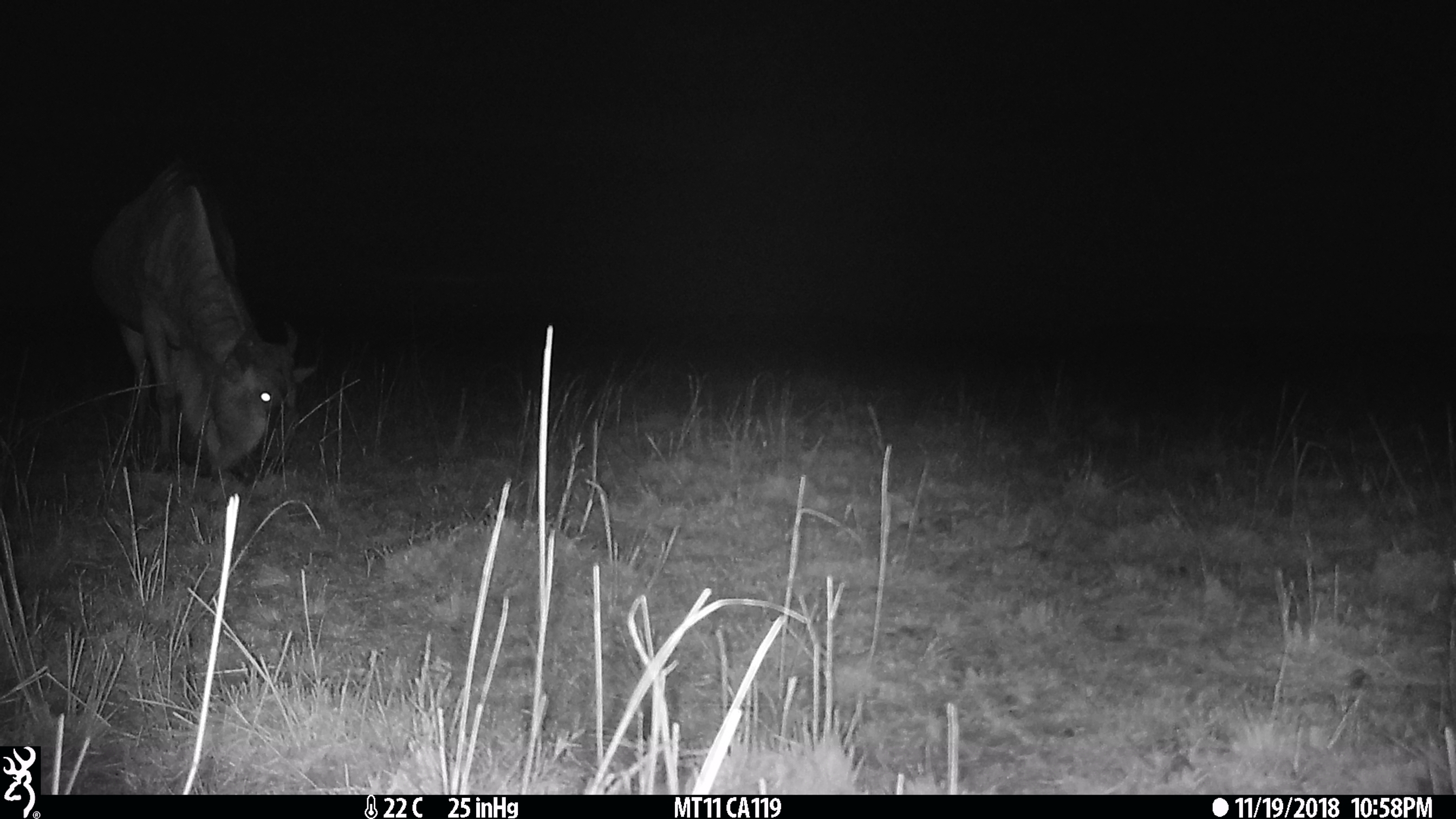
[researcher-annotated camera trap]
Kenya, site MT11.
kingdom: Animalia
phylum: Chordata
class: Mammalia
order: Artiodactyla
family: Bovidae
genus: Connochaetes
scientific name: Connochaetes taurinus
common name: blue wildebeest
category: wildebeest